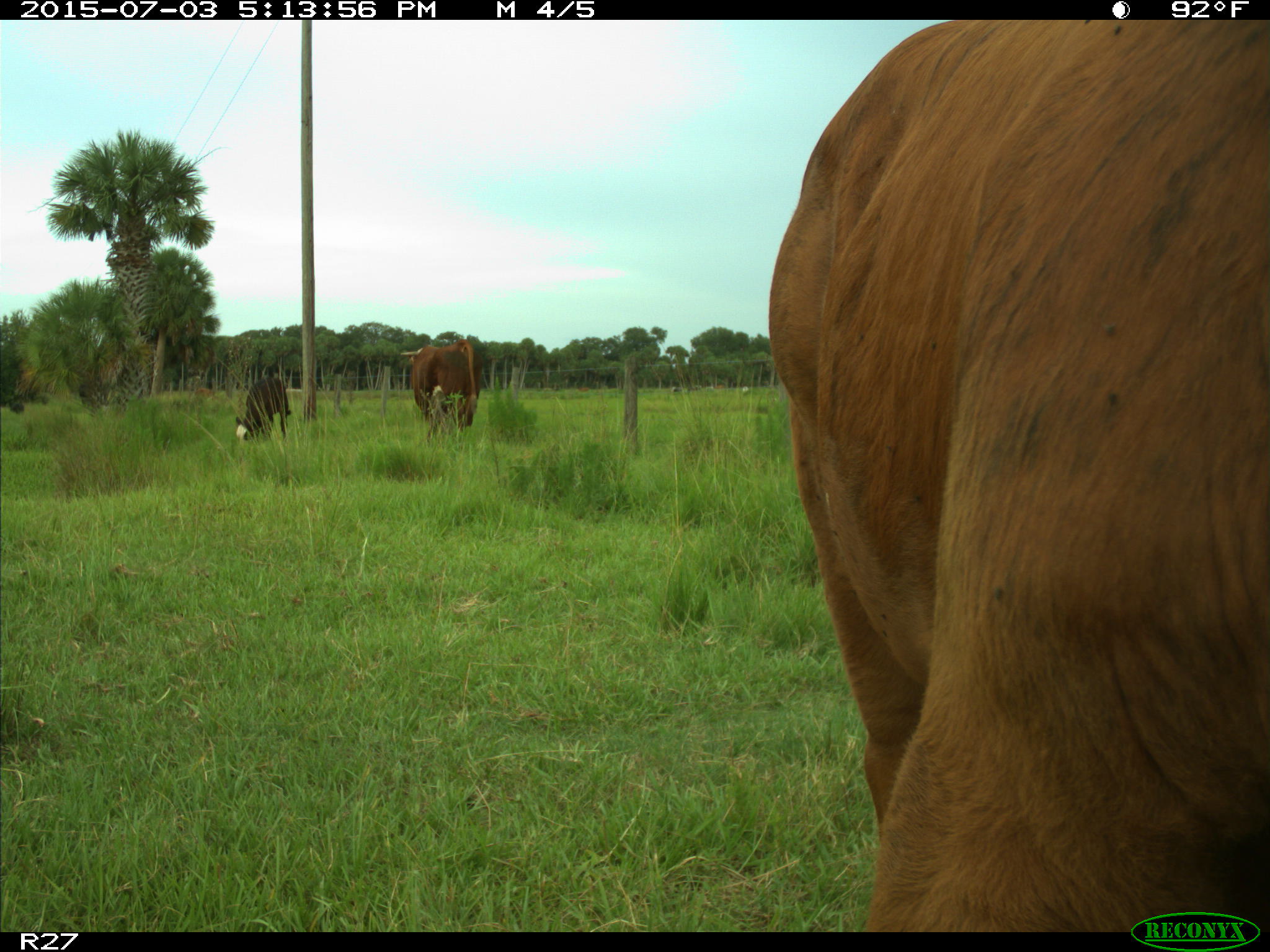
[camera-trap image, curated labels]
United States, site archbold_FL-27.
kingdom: Animalia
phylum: Chordata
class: Mammalia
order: Artiodactyla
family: Bovidae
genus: Bos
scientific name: Bos taurus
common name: domestic cow